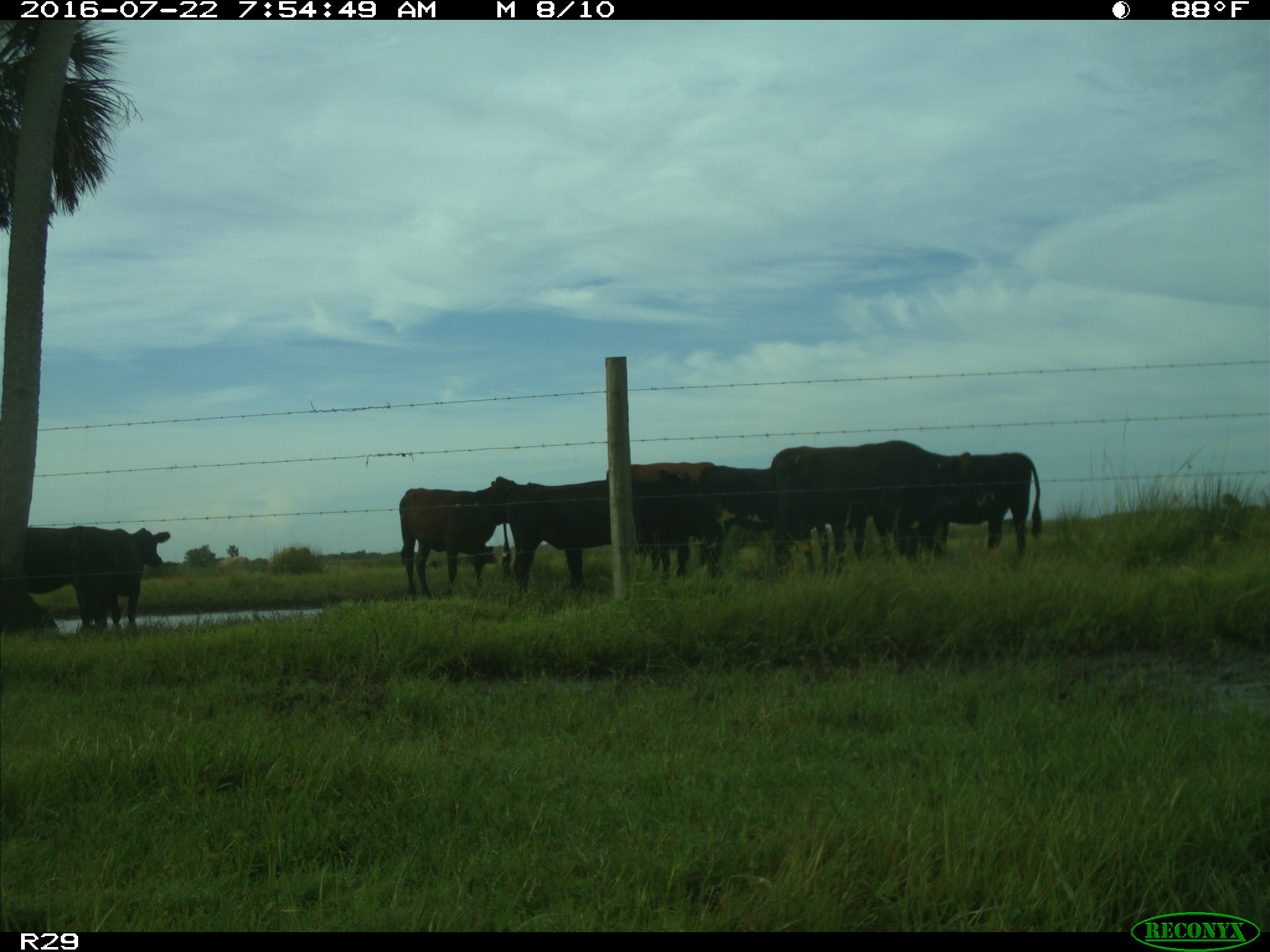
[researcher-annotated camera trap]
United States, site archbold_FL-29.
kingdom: Animalia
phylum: Chordata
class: Mammalia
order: Artiodactyla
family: Bovidae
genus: Bos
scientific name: Bos taurus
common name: domestic cow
Bos taurus (domestic cow).